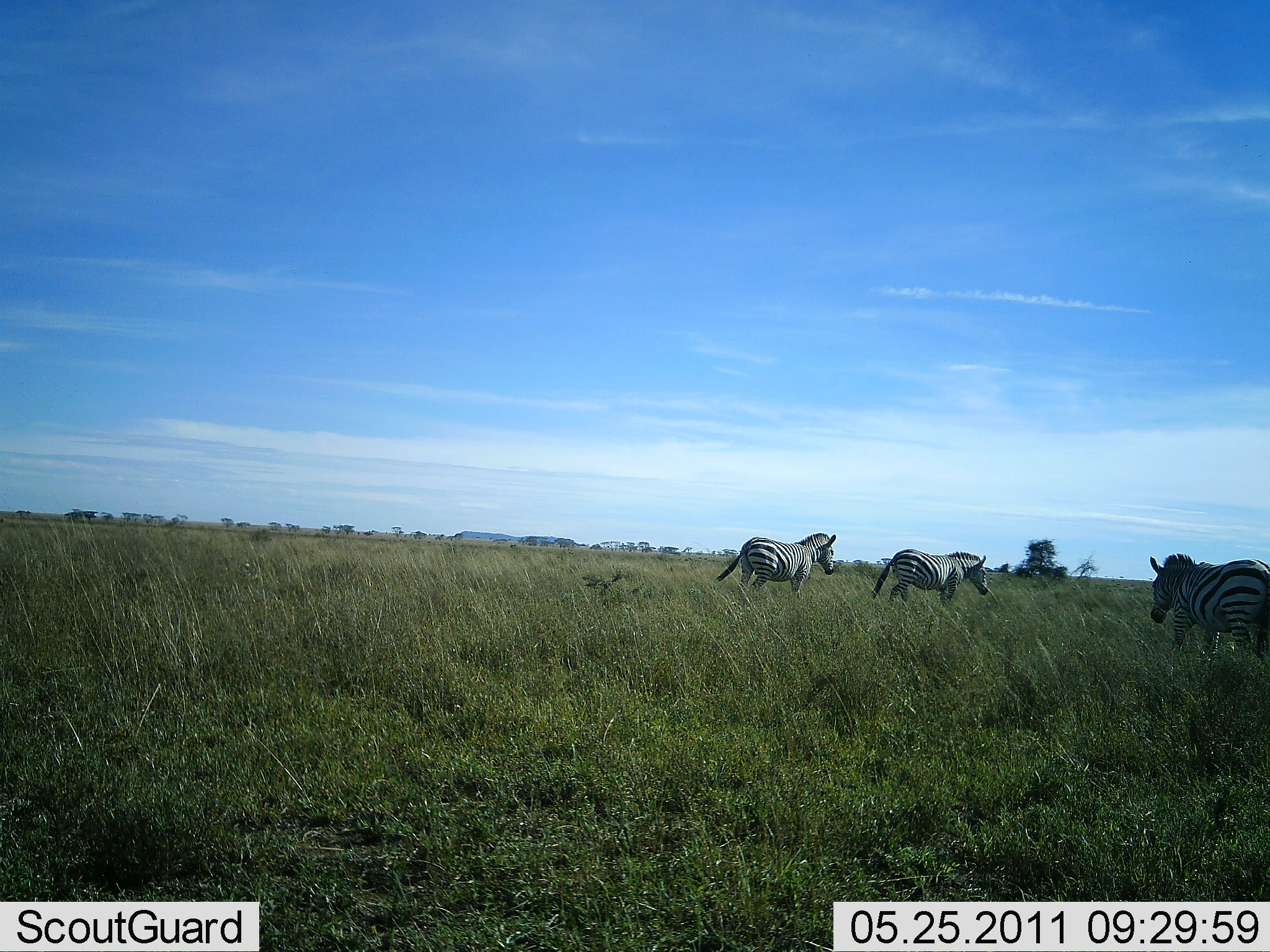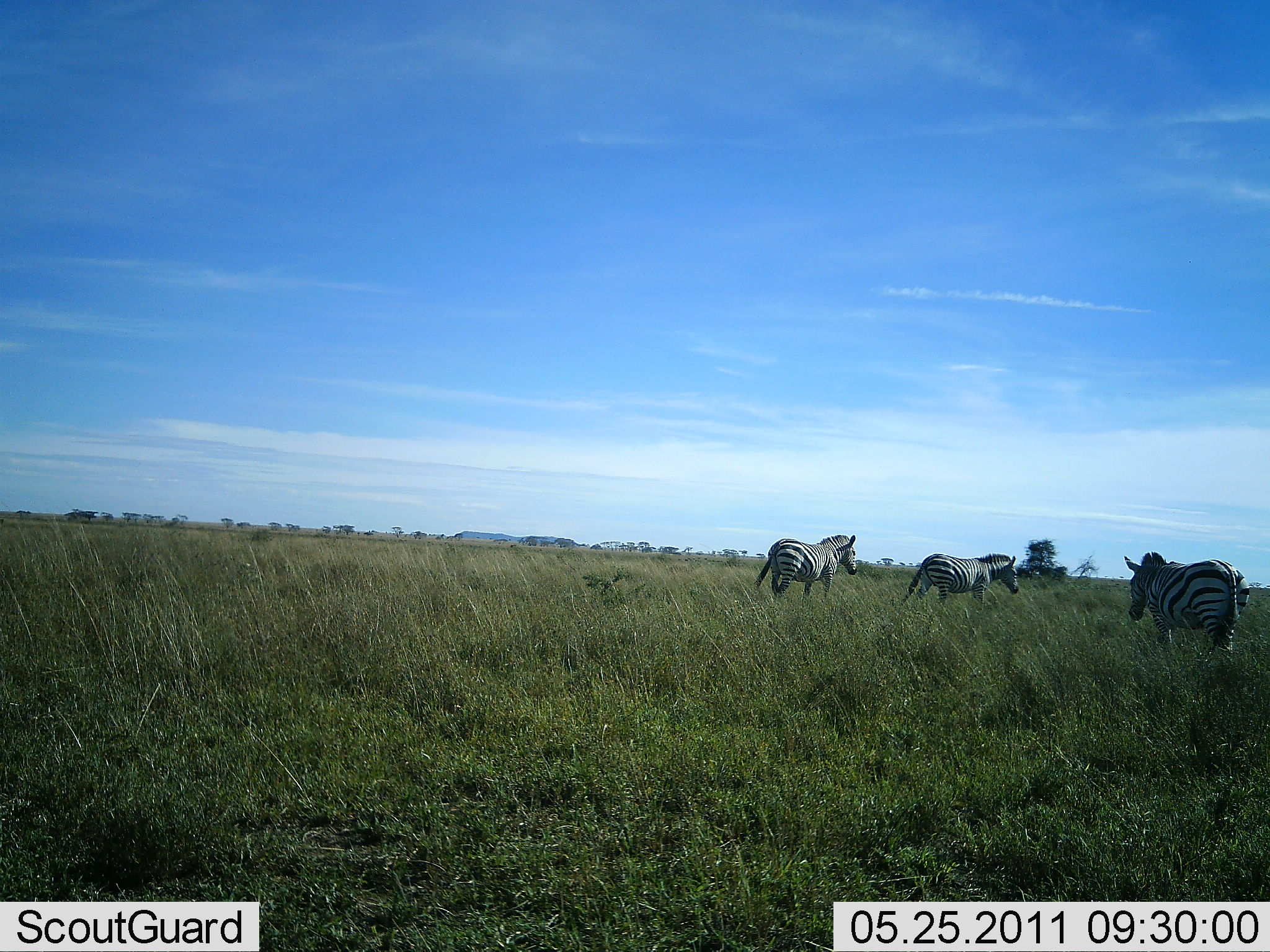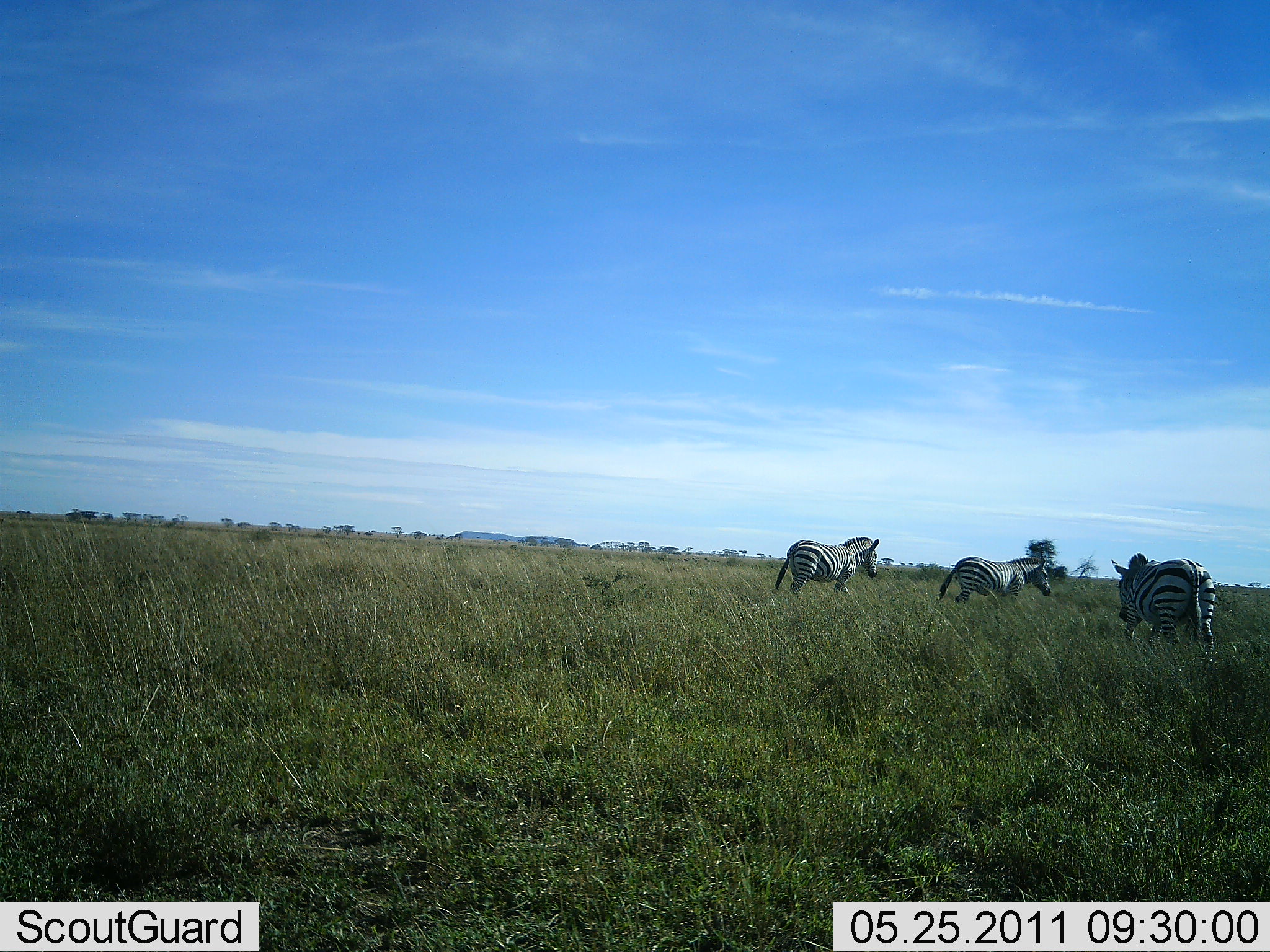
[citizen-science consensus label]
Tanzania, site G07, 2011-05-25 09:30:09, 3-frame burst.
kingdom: Animalia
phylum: Chordata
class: Mammalia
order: Perissodactyla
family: Equidae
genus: Equus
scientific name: Equus quagga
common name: plains zebra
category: zebra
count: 3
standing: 8%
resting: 0%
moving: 83%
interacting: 0%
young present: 0%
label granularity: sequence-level